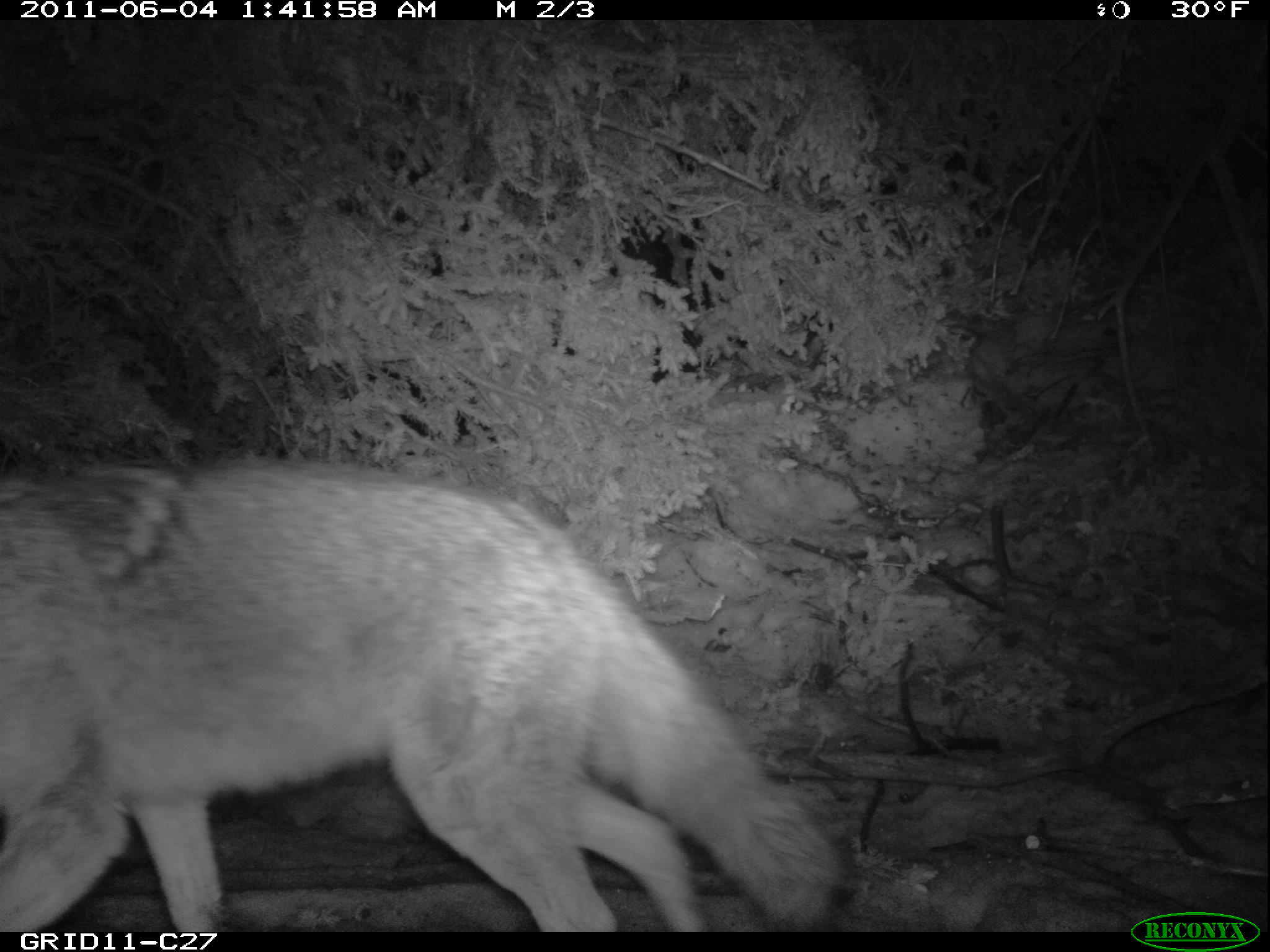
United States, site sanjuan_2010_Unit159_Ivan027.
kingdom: Animalia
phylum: Chordata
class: Mammalia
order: Carnivora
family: Canidae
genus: Canis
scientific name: Canis latrans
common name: coyote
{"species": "Canis latrans (coyote)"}